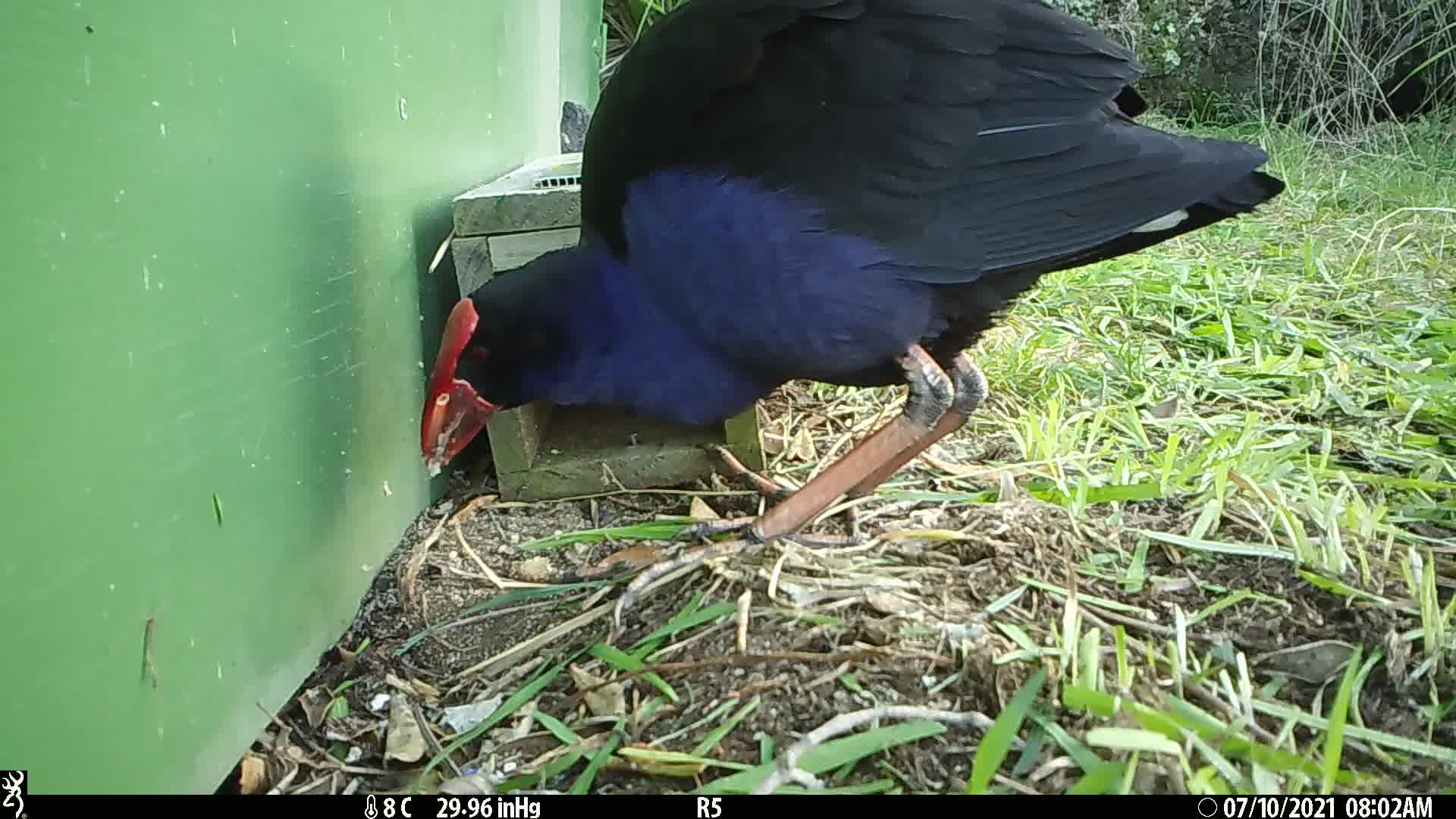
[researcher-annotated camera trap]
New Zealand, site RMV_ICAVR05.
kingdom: Animalia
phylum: Chordata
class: Aves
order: Gruiformes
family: Rallidae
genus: Porphyrio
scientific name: Porphyrio melanotus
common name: australasian swamphen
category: pukeko